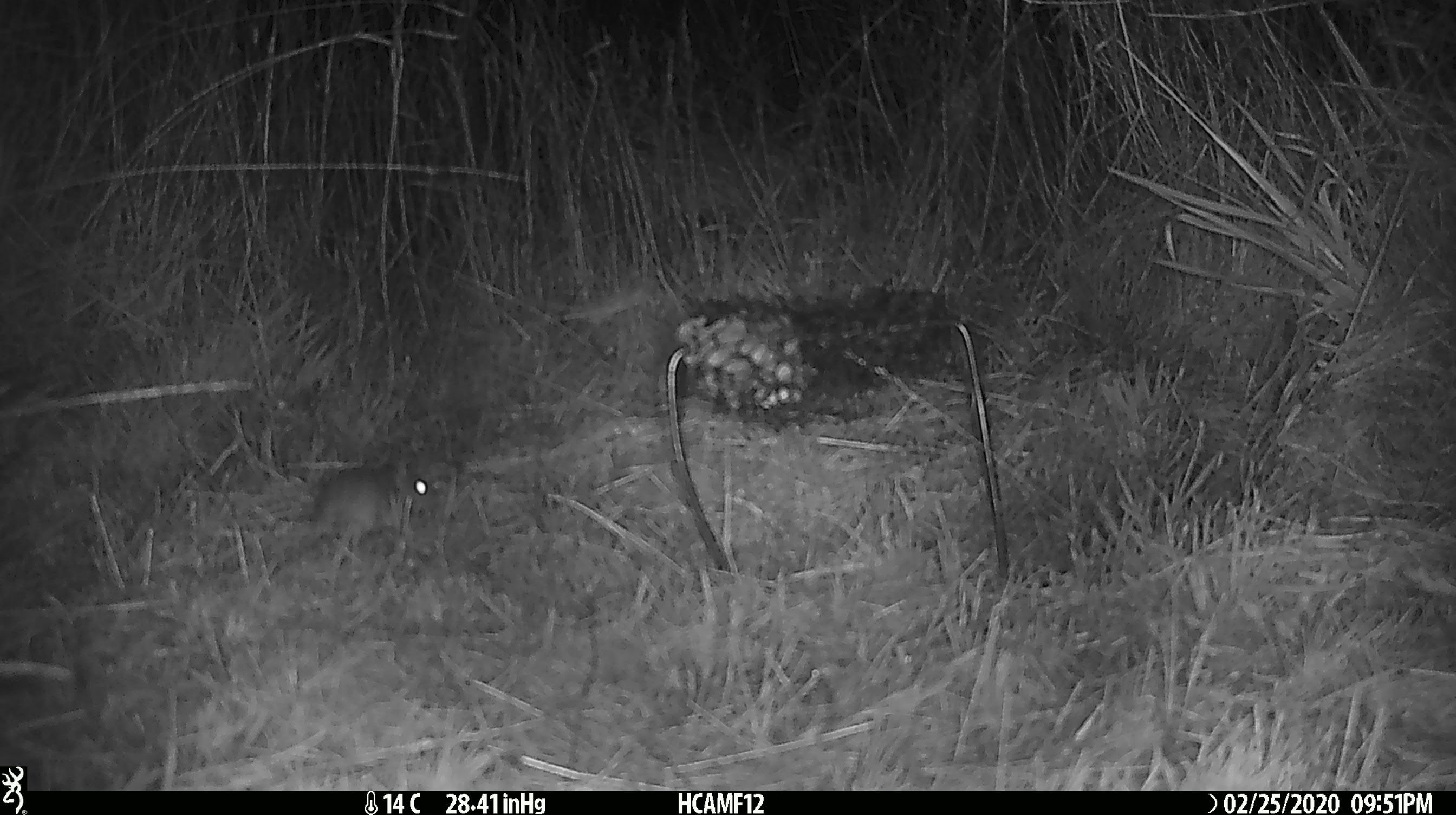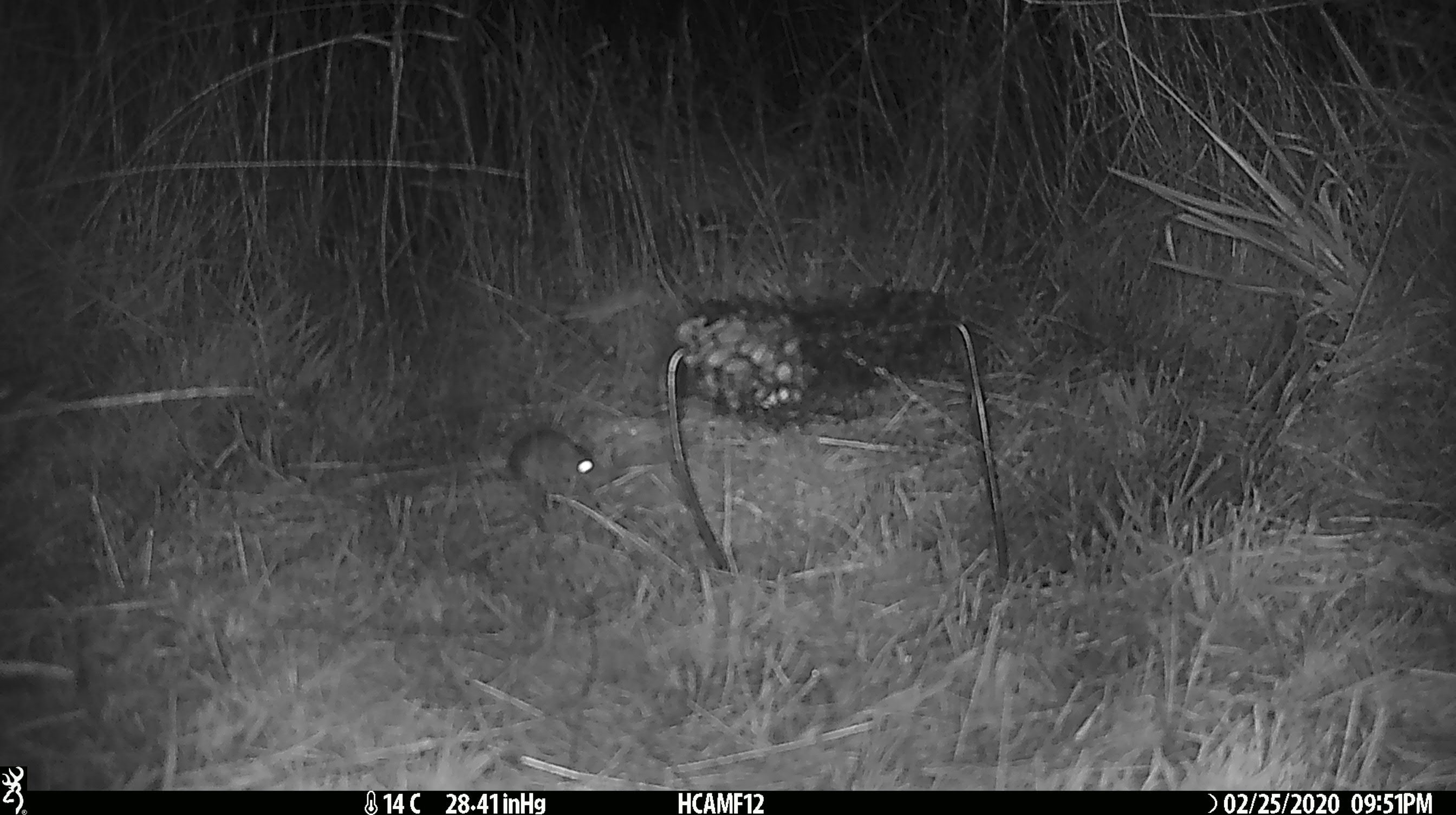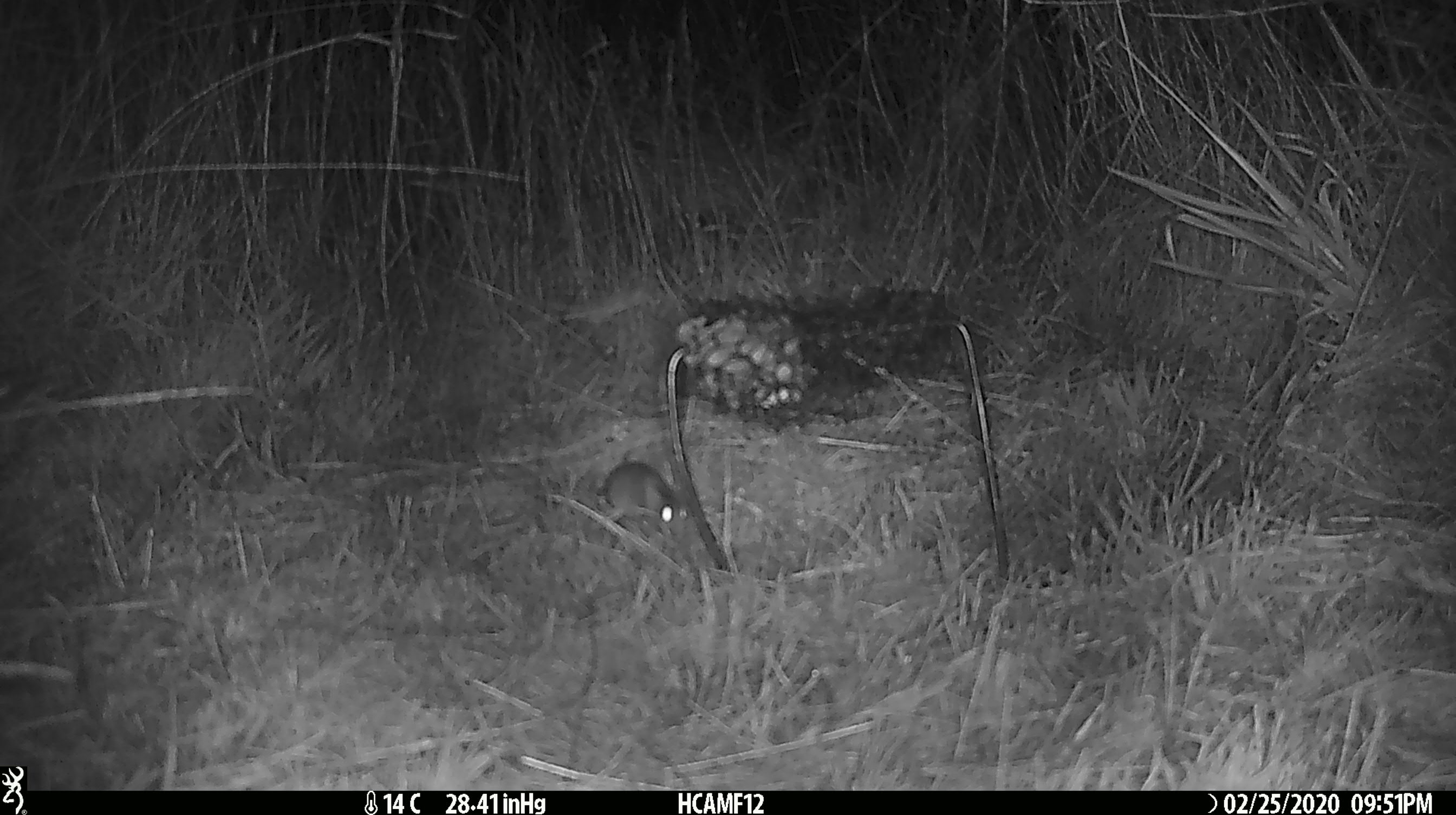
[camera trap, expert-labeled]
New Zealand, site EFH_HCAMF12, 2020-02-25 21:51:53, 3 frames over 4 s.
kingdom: Animalia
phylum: Chordata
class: Mammalia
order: Rodentia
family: Muridae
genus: Mus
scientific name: Mus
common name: mouse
Mouse (Mus).